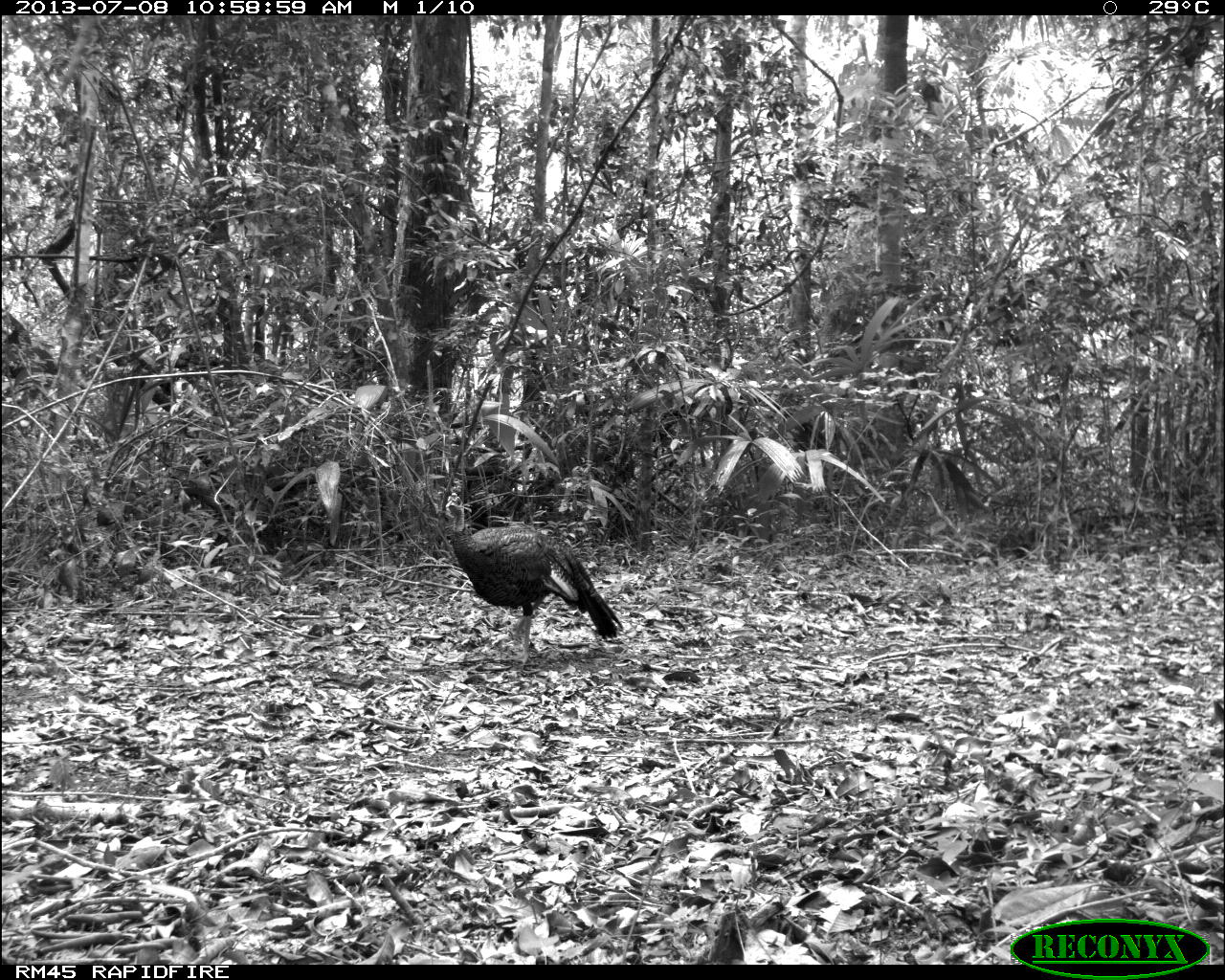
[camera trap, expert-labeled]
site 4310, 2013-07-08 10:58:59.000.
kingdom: Animalia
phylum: Chordata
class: Aves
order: Galliformes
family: Phasianidae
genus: Meleagris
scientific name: Meleagris ocellata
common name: ocellated turkey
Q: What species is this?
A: Meleagris ocellata (ocellated turkey).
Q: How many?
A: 1.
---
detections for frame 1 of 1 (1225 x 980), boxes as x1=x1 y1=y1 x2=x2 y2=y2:
meleagris ocellata: x1=442 y1=490 x2=625 y2=666